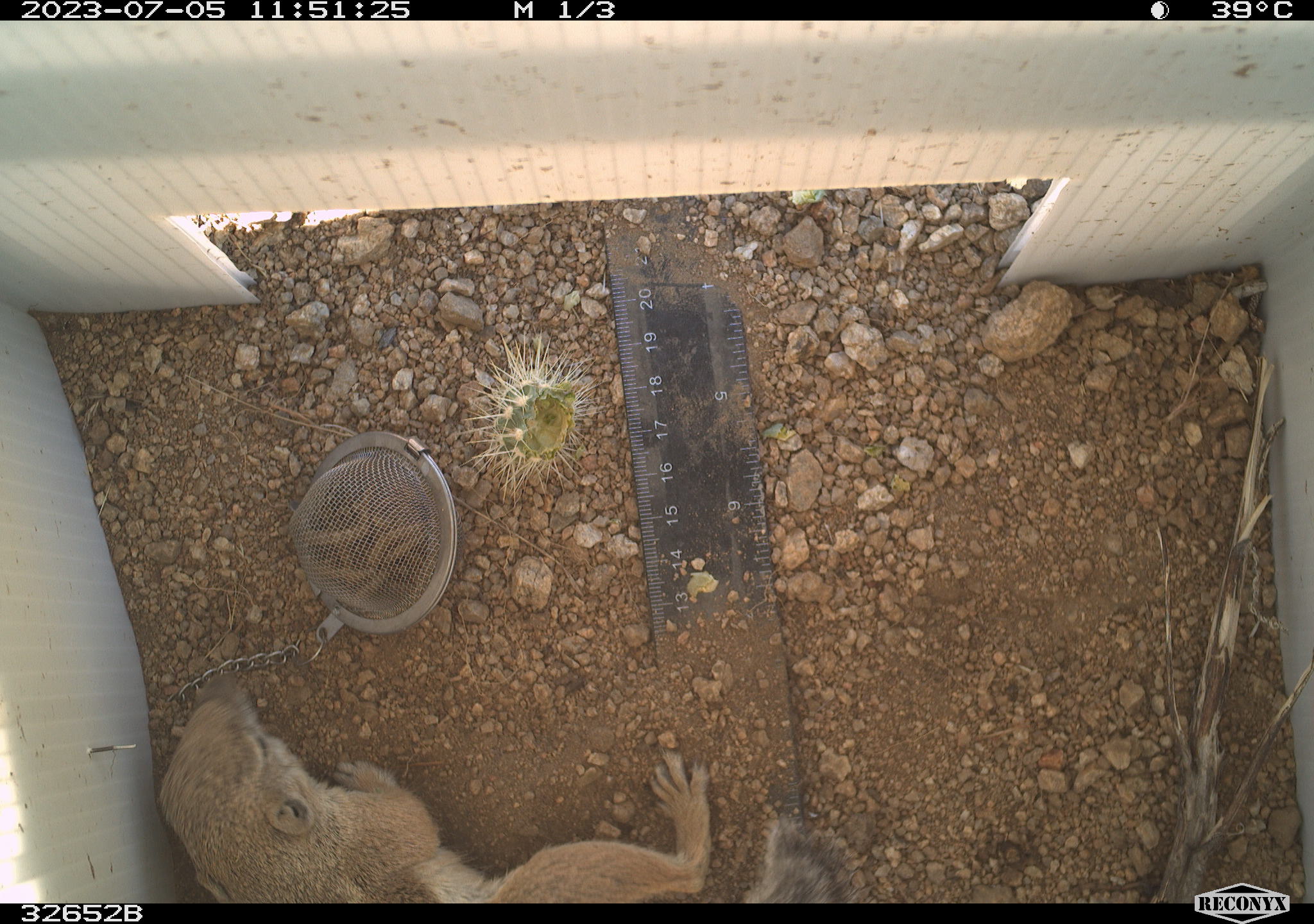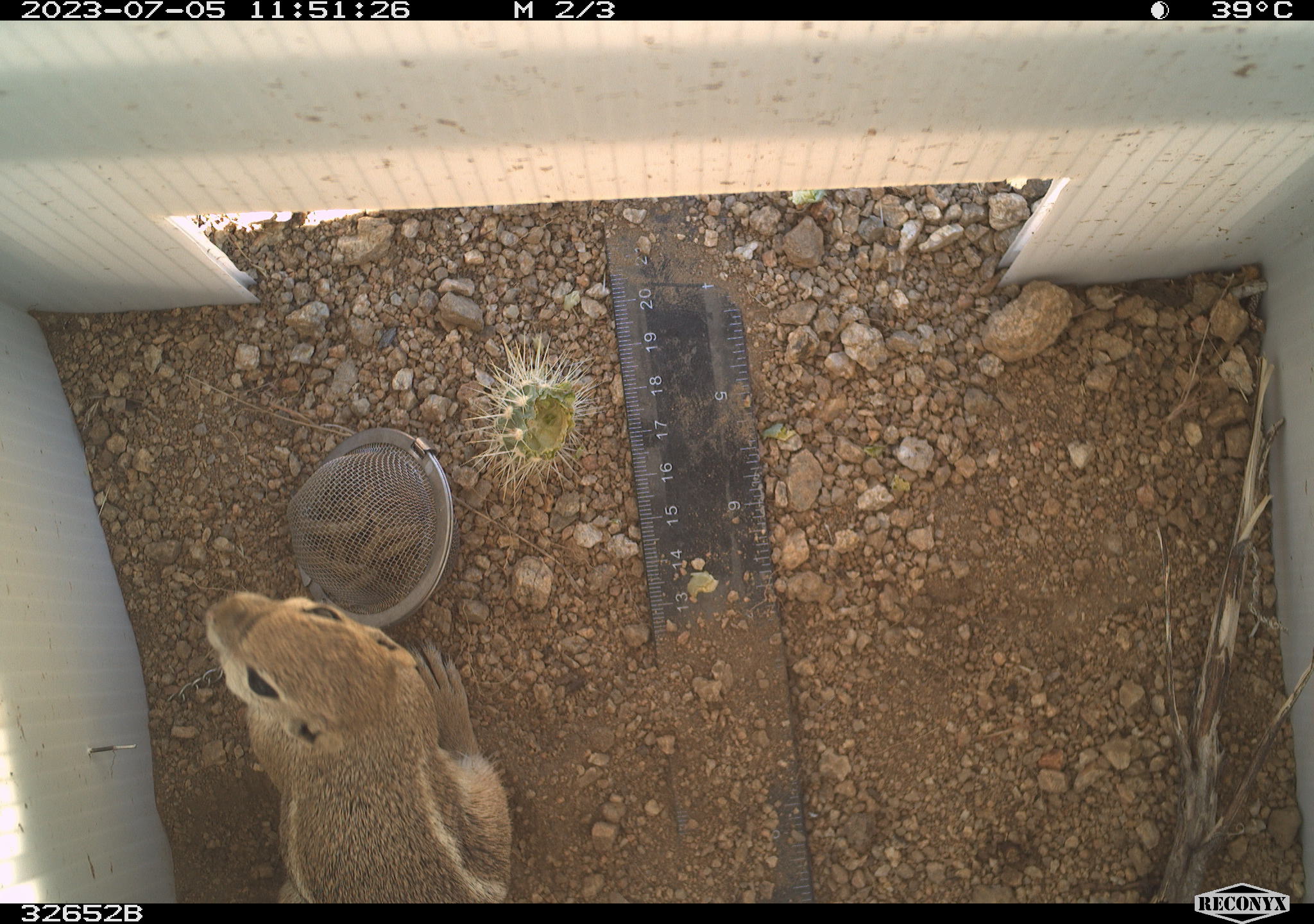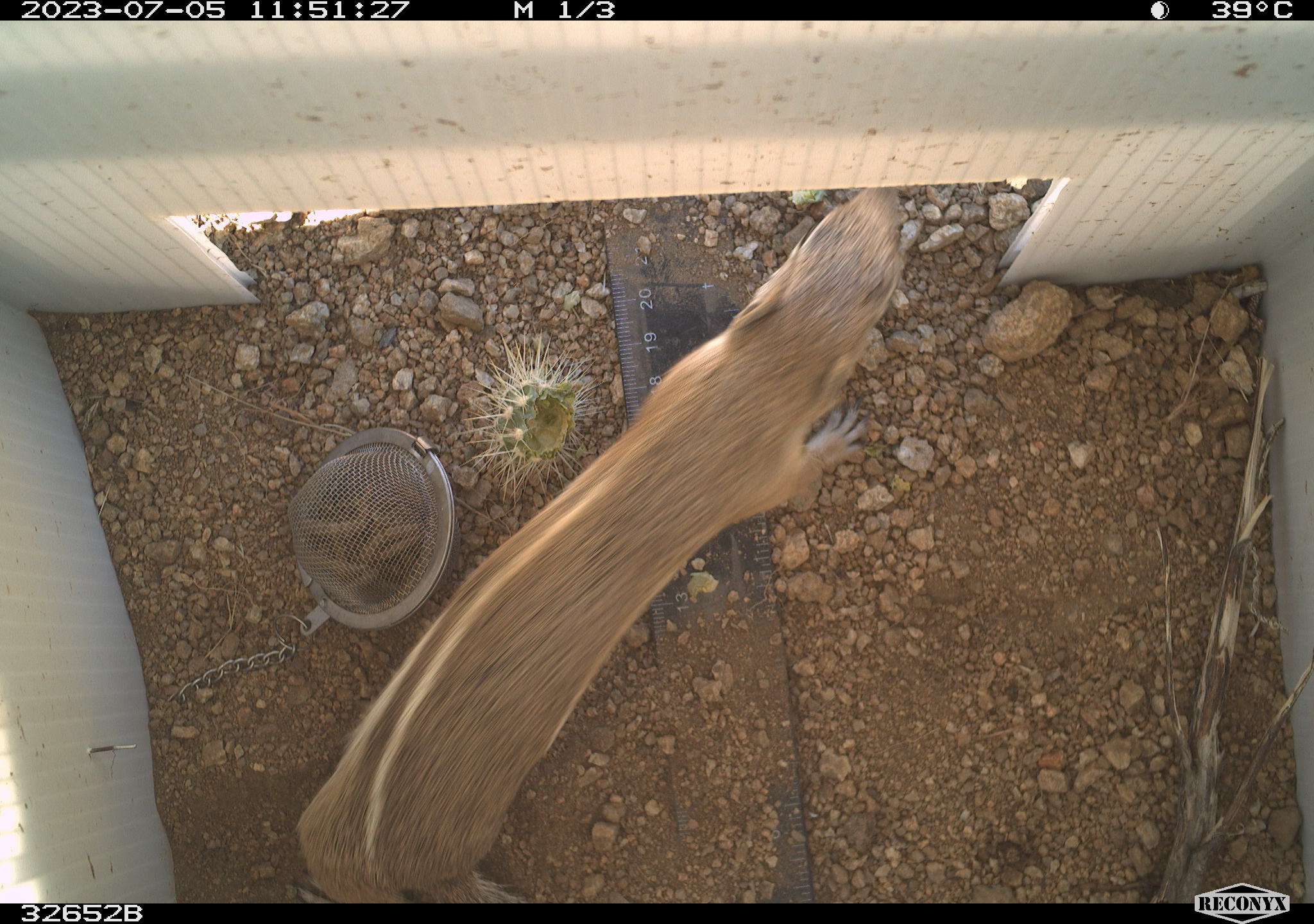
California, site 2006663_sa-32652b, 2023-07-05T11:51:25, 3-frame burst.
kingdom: Animalia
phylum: Chordata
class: Mammalia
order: Rodentia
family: Sciuridae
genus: Ammospermophilus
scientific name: Ammospermophilus leucurus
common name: white-tailed antelope squirrel